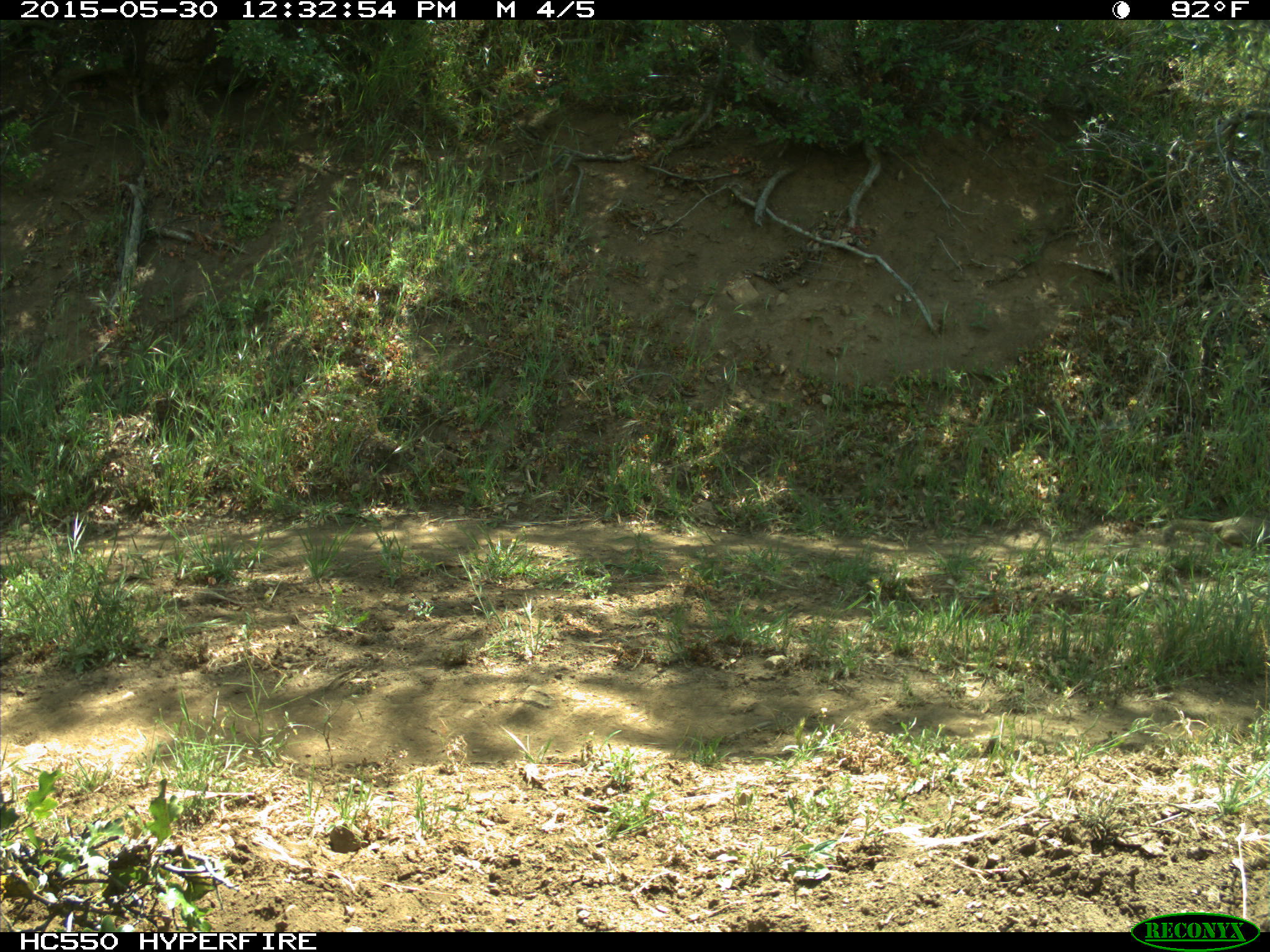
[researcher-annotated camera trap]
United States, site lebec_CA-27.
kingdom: Animalia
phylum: Chordata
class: Mammalia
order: Rodentia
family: Sciuridae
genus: Otospermophilus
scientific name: Otospermophilus beecheyi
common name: california ground squirrel